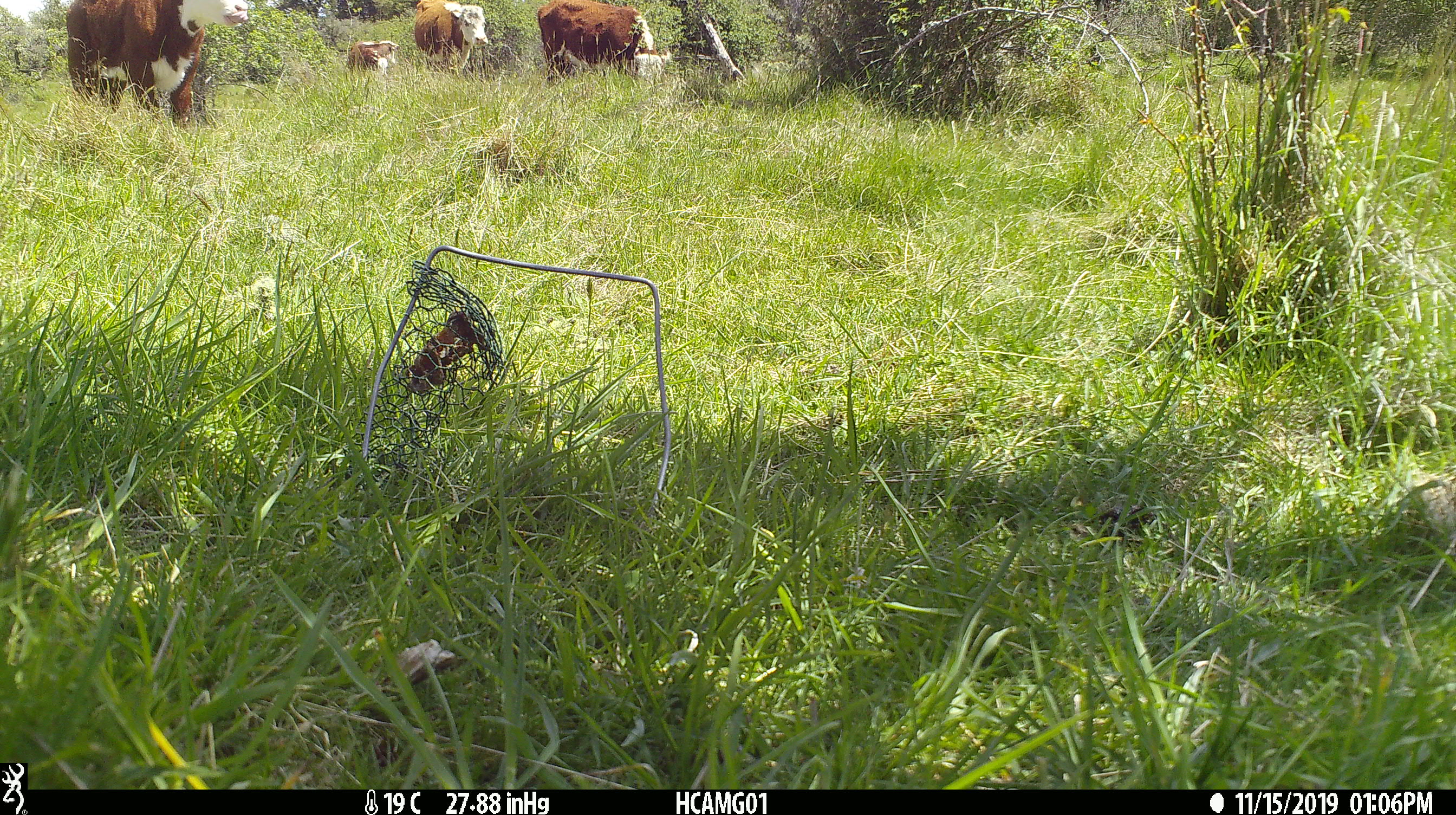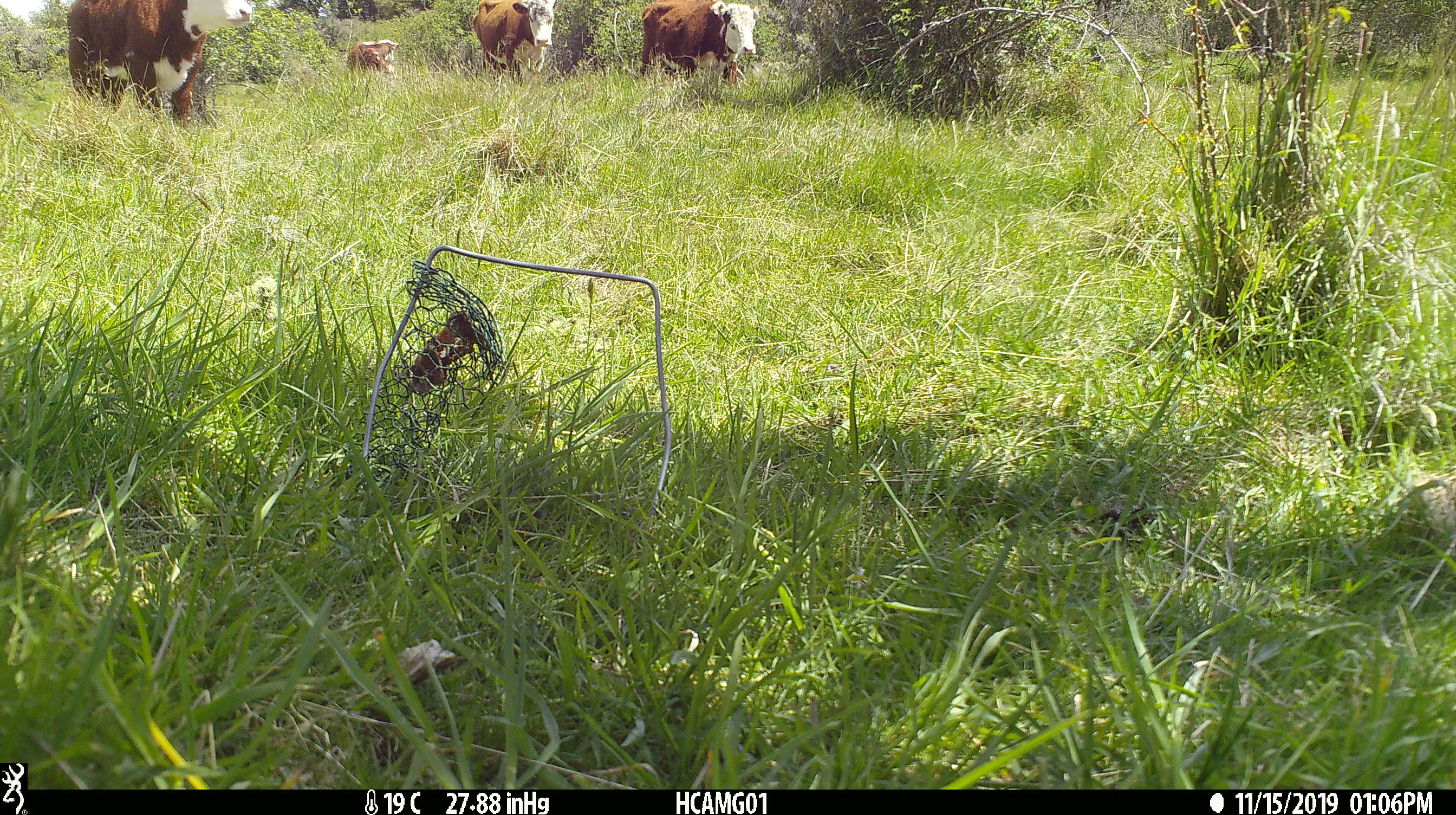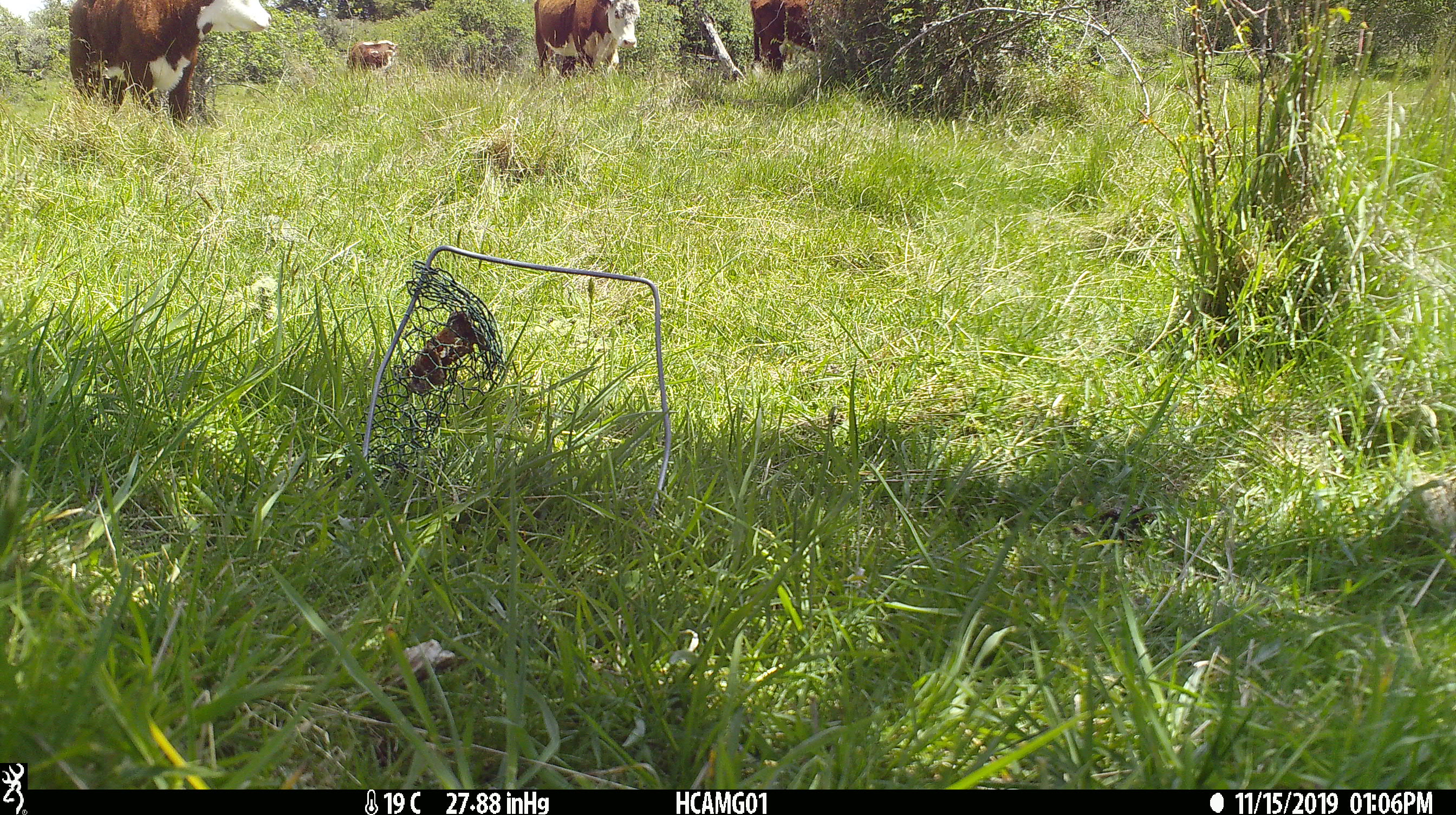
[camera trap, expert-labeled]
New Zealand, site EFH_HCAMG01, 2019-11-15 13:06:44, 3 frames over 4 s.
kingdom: Animalia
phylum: Chordata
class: Mammalia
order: Artiodactyla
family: Bovidae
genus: Bos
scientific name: Bos taurus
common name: domestic cow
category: cow